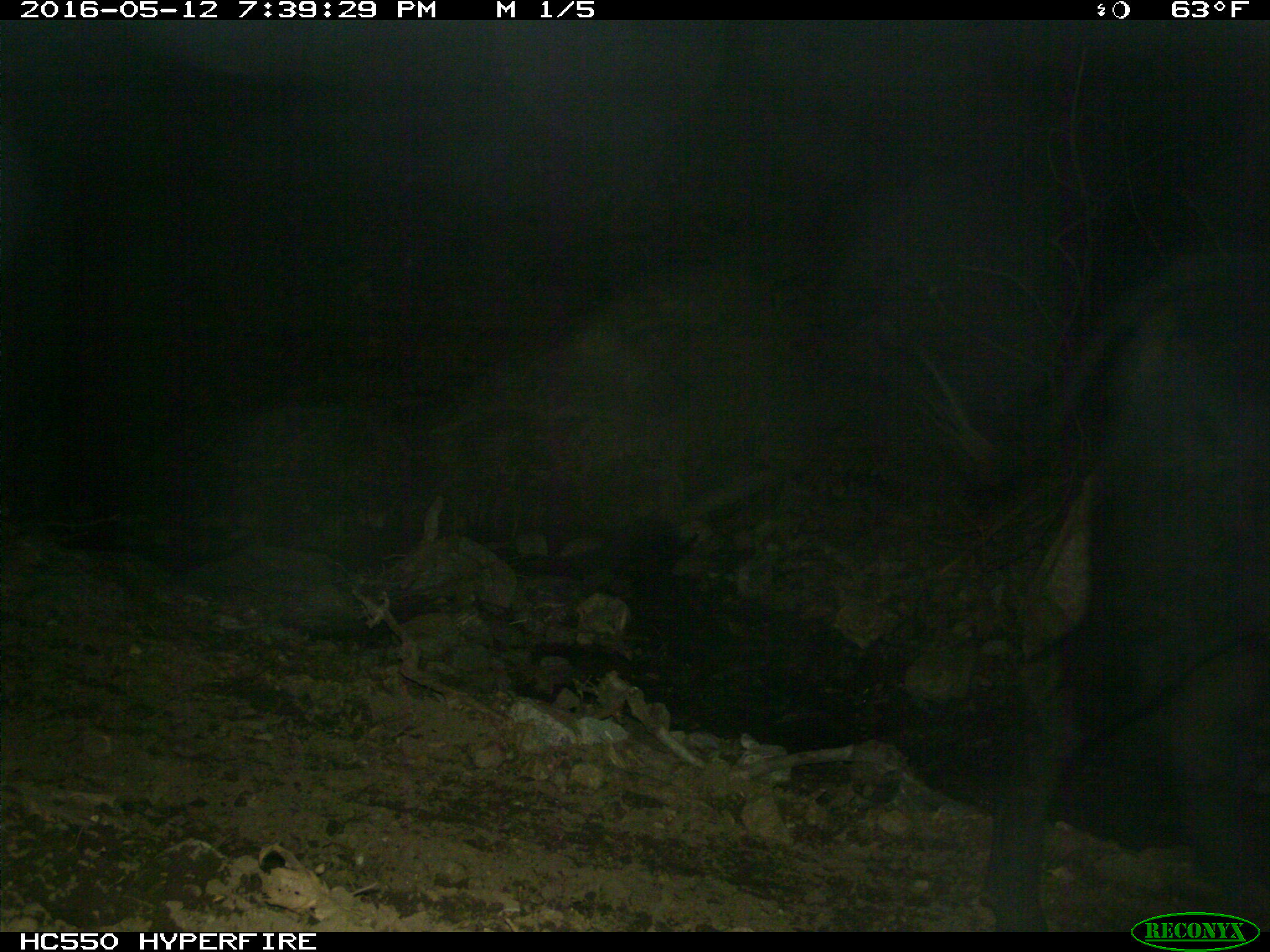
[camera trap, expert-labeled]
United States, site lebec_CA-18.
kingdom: Animalia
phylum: Chordata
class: Mammalia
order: Artiodactyla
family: Bovidae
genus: Bos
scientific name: Bos taurus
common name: domestic cow